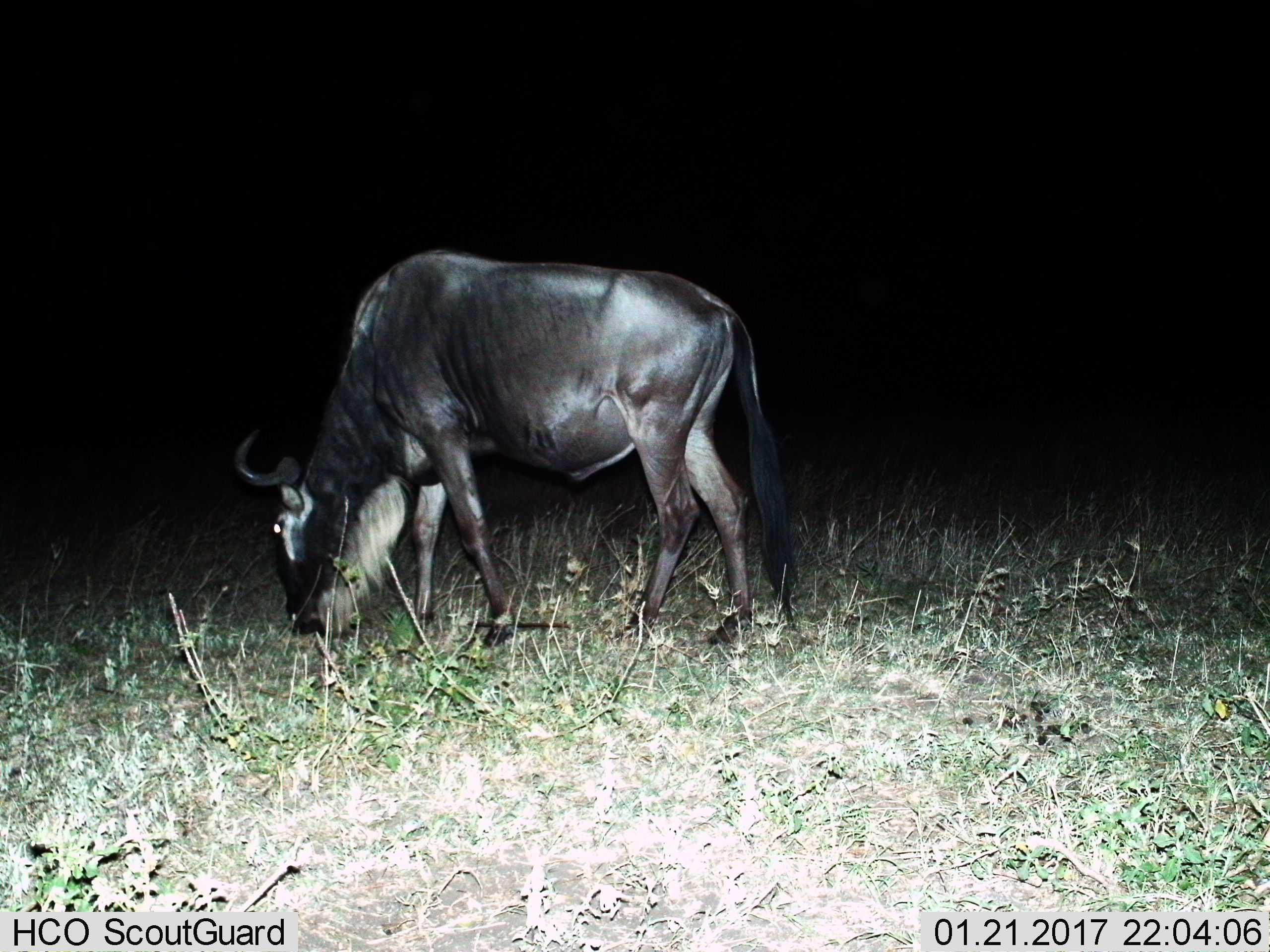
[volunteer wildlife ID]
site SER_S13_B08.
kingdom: Animalia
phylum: Chordata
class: Mammalia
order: Artiodactyla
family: Bovidae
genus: Connochaetes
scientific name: Connochaetes taurinus taurinus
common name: blue wildebeest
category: wildebeestblue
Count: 1.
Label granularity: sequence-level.